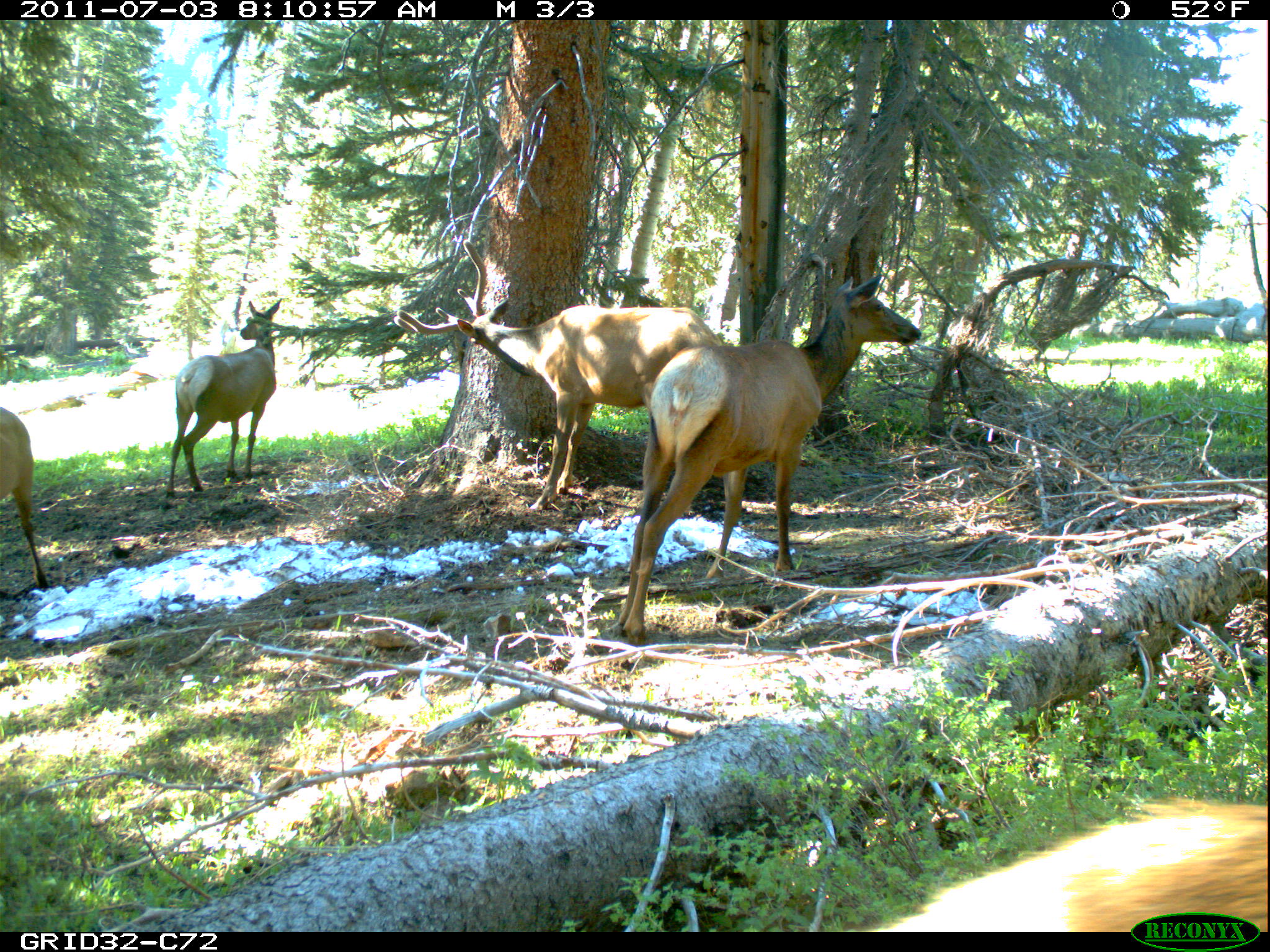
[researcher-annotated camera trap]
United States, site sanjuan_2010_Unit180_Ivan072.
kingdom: Animalia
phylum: Chordata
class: Mammalia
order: Artiodactyla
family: Cervidae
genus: Cervus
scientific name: Cervus elaphus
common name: red deer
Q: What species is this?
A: Cervus elaphus (red deer).